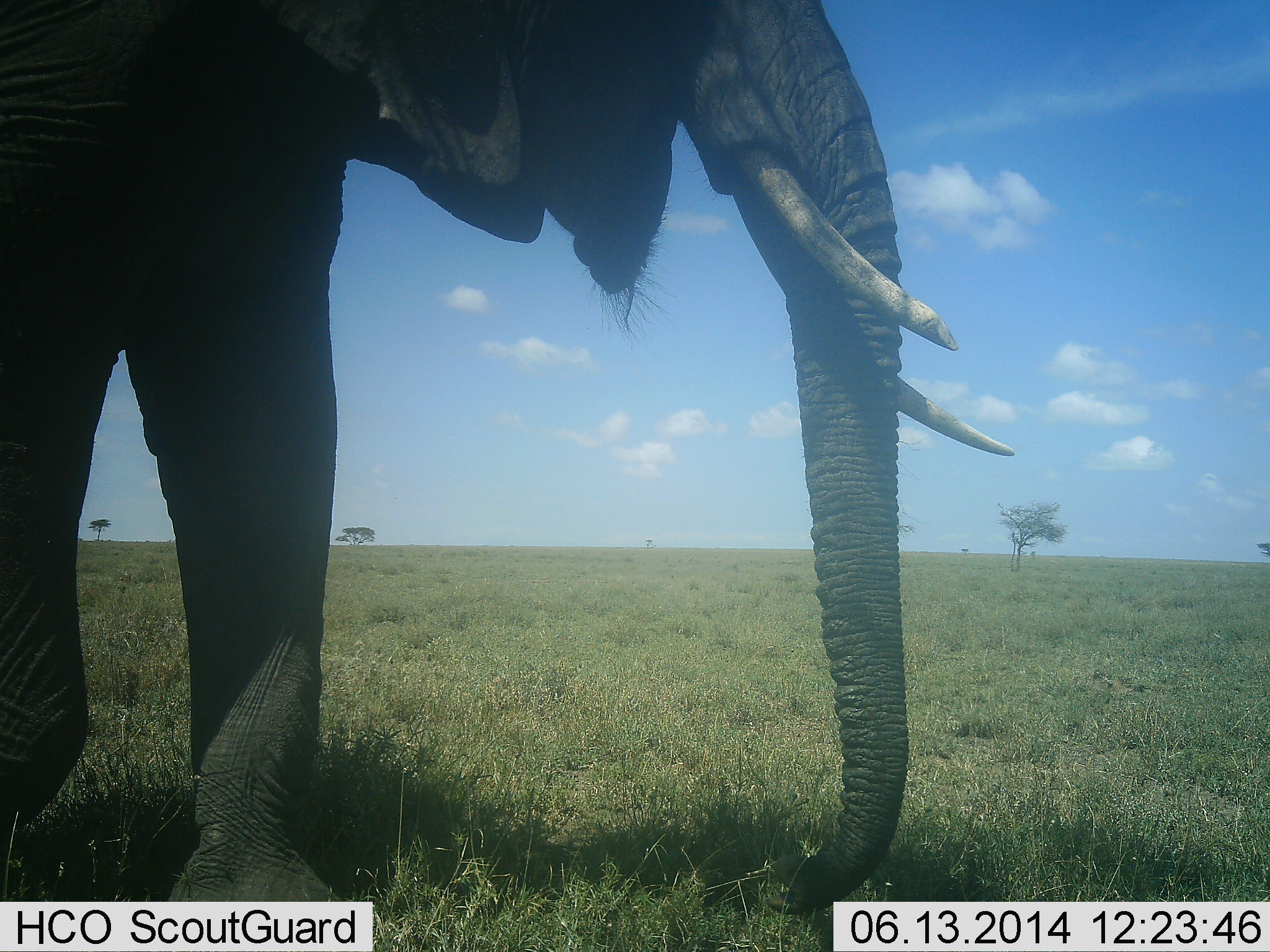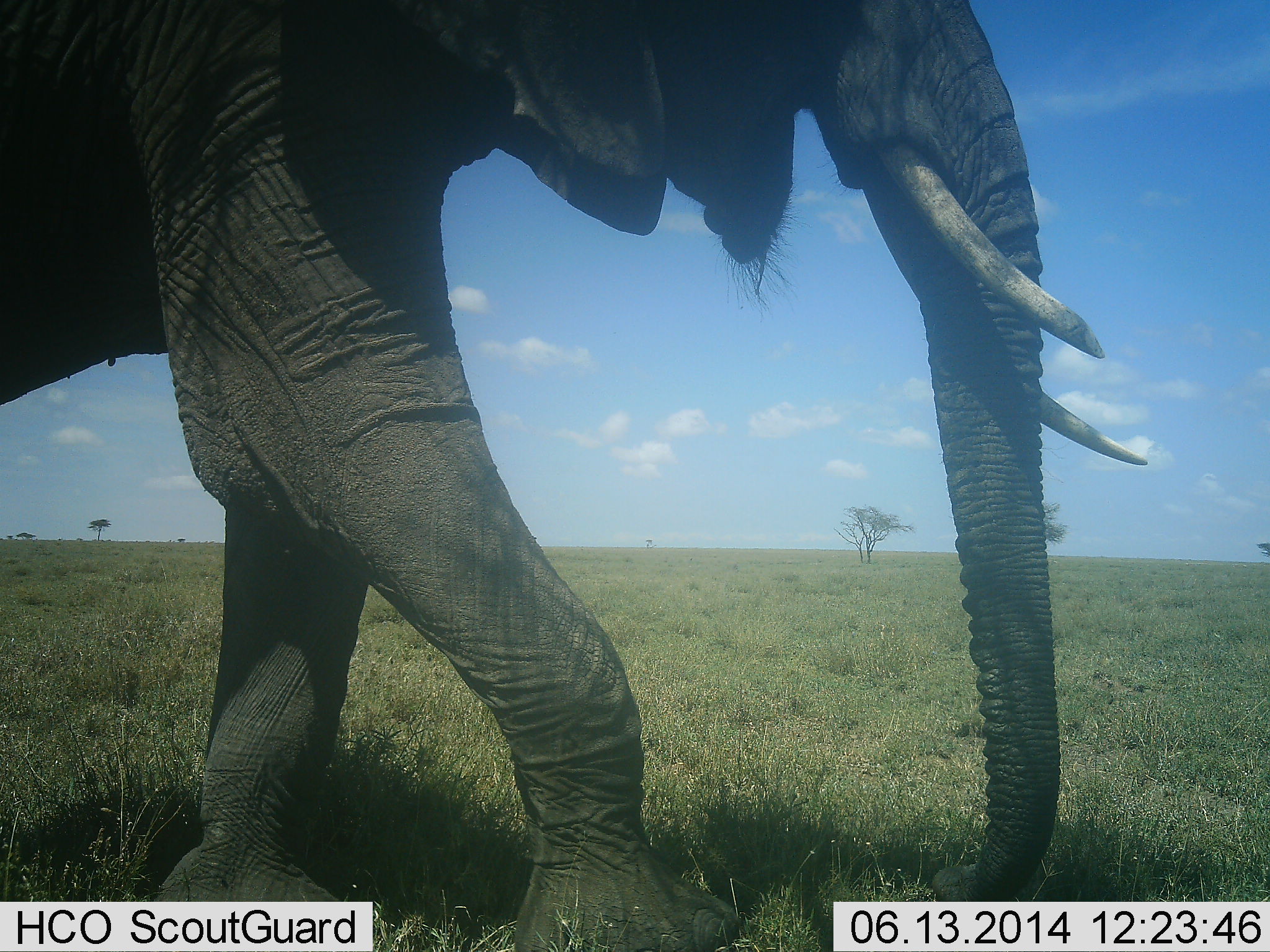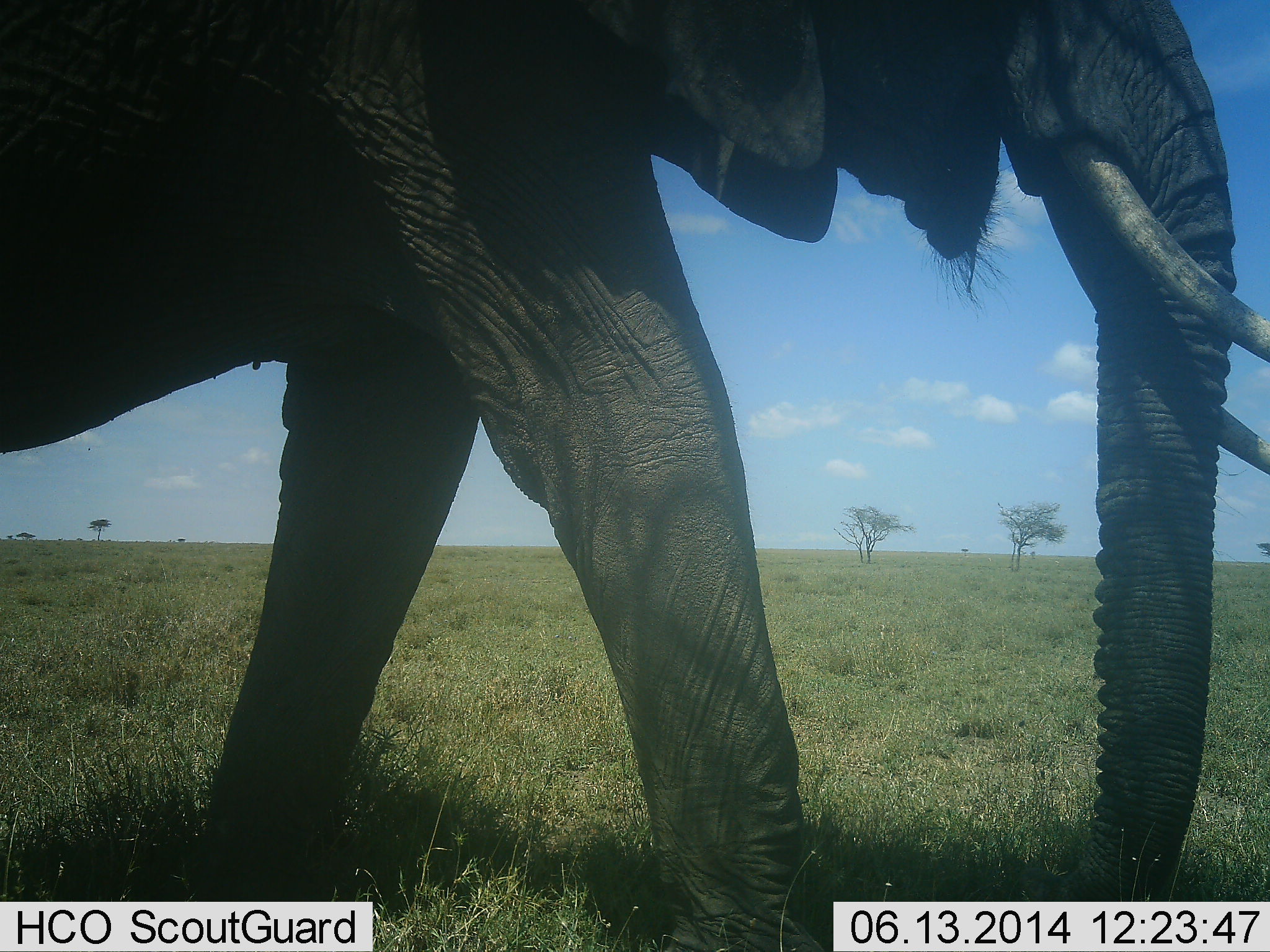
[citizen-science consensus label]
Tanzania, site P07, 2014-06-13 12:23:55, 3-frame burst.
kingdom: Animalia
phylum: Chordata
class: Mammalia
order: Proboscidea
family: Elephantidae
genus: Loxodonta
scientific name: Loxodonta africana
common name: african bush elephant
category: elephant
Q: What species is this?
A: Elephant (african bush elephant) (Loxodonta africana).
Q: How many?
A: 1.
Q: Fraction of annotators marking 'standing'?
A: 0%.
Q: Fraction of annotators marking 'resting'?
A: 0%.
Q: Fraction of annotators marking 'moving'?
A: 100%.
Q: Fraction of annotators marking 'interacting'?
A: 0%.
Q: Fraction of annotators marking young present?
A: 0%.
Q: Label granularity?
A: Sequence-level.